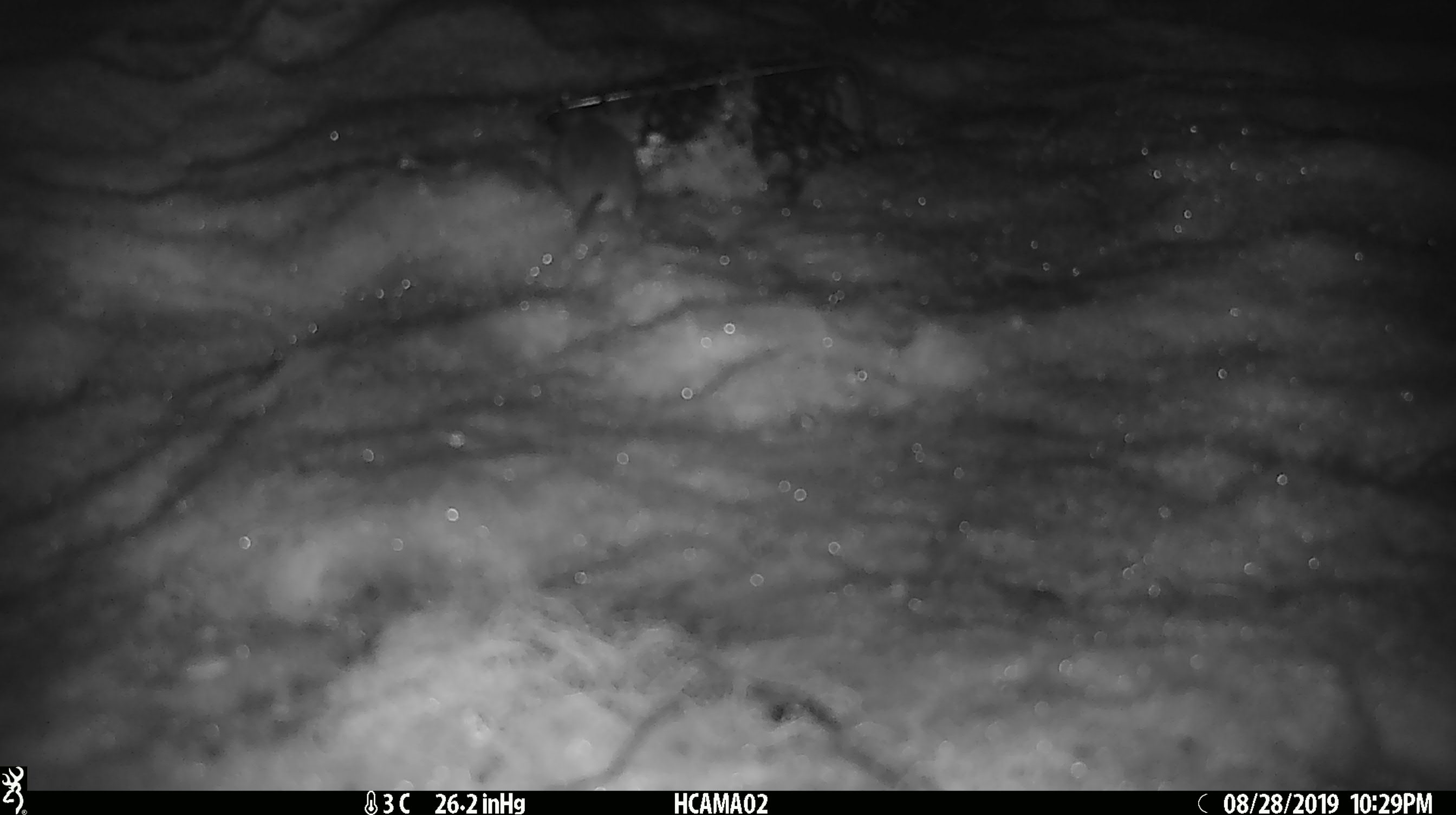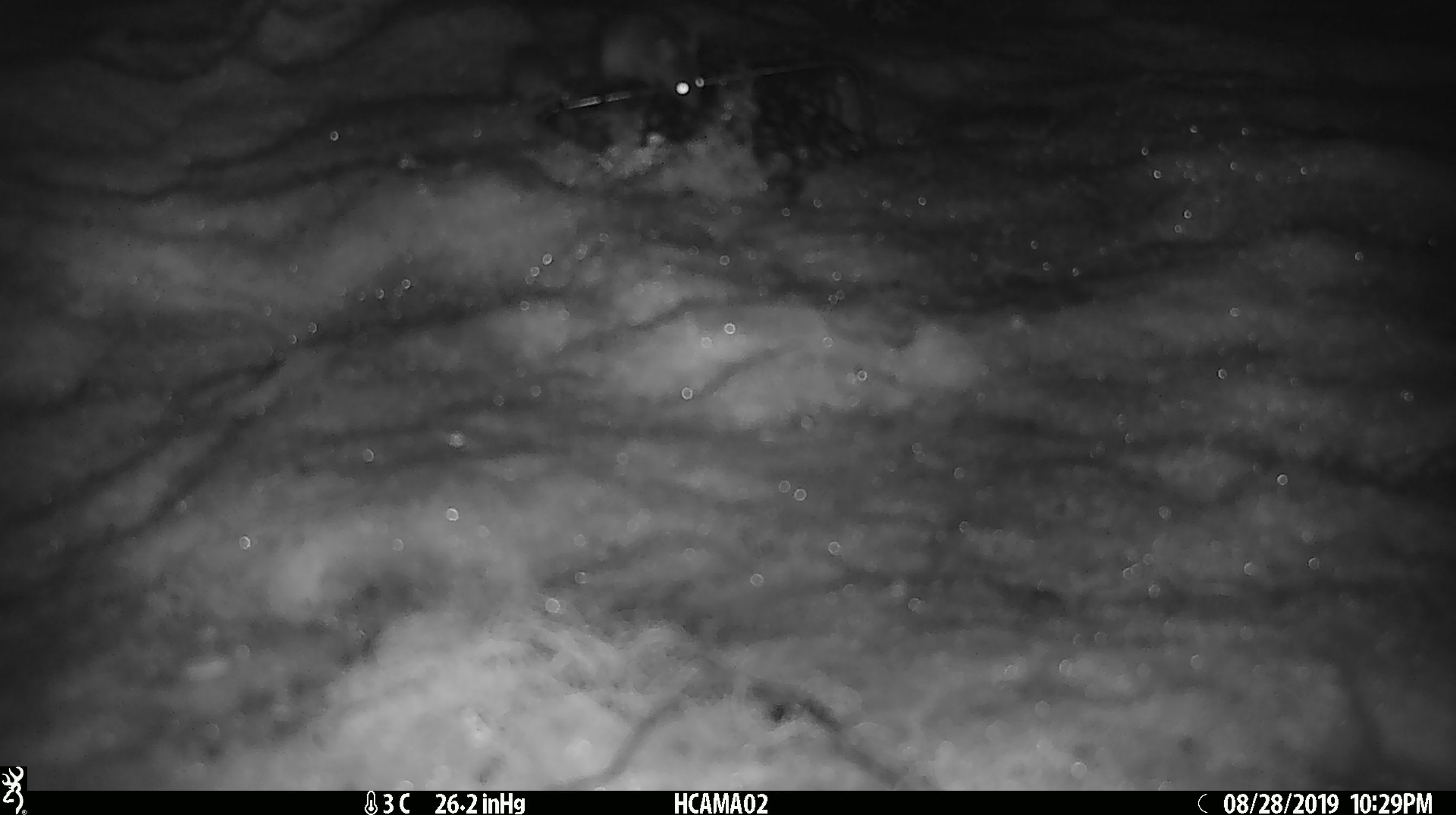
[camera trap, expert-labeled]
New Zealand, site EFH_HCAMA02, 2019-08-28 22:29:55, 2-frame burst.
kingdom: Animalia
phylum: Chordata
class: Mammalia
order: Rodentia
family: Muridae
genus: Mus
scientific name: Mus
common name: mouse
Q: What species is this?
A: Mouse (Mus).